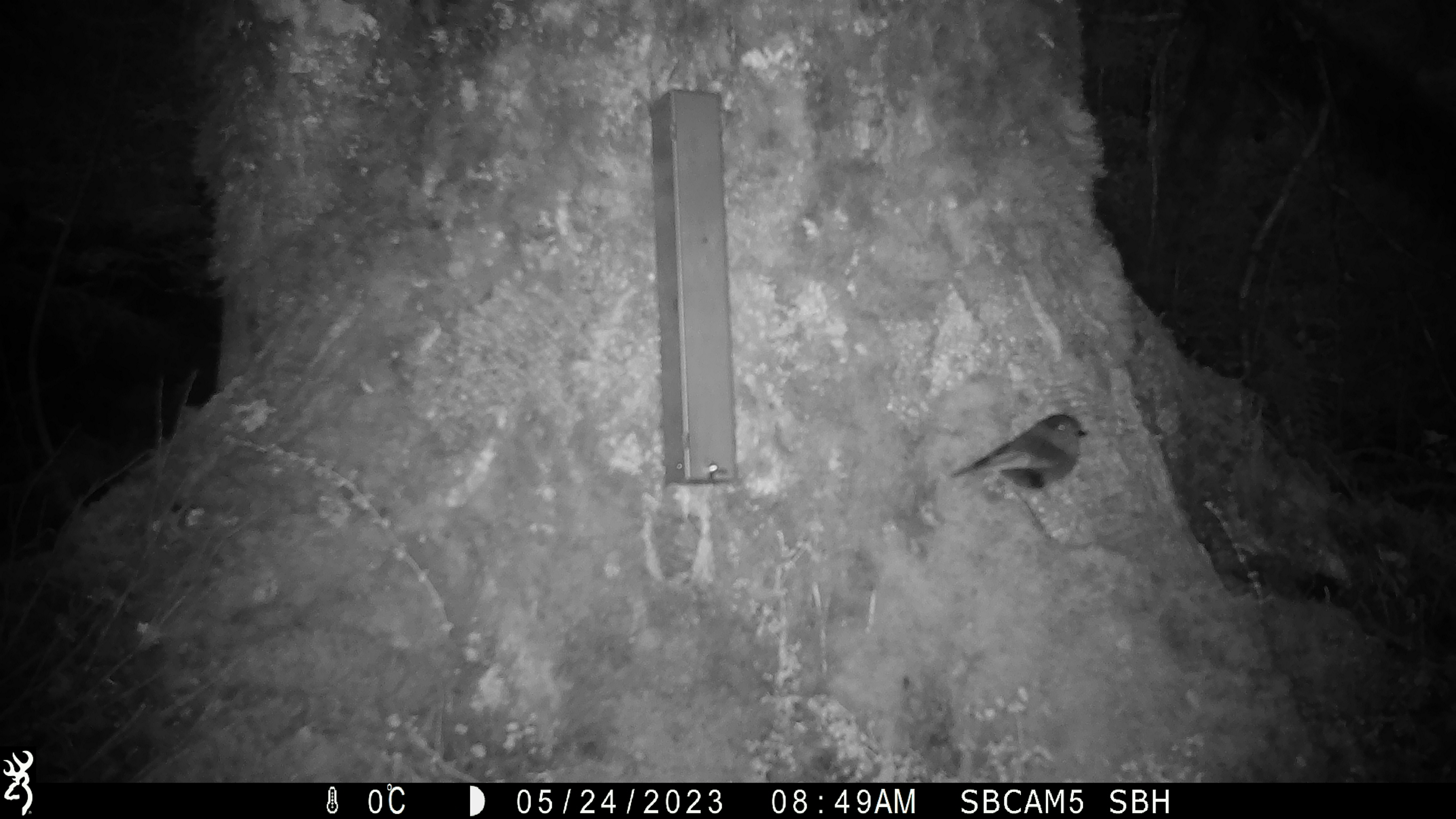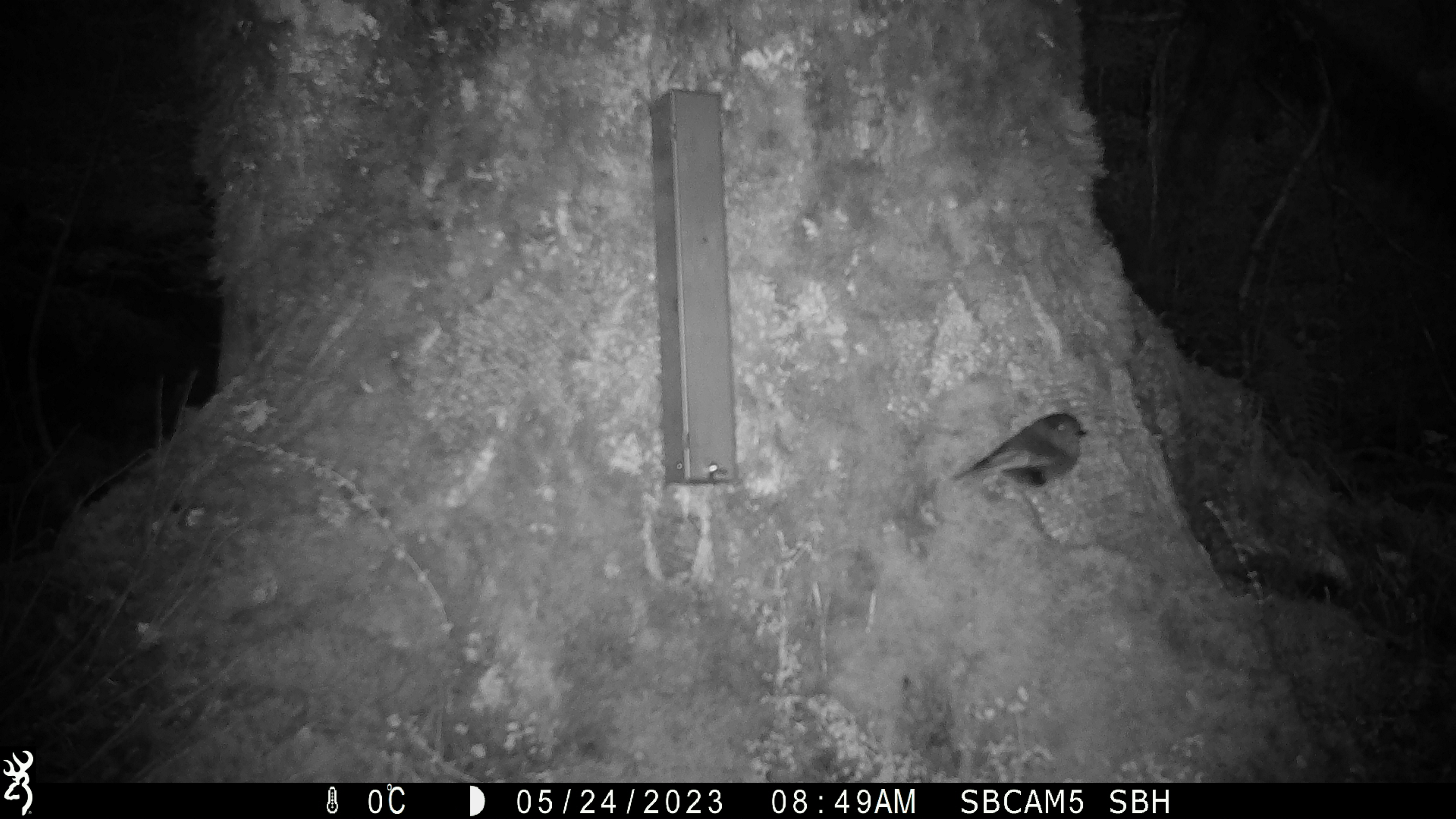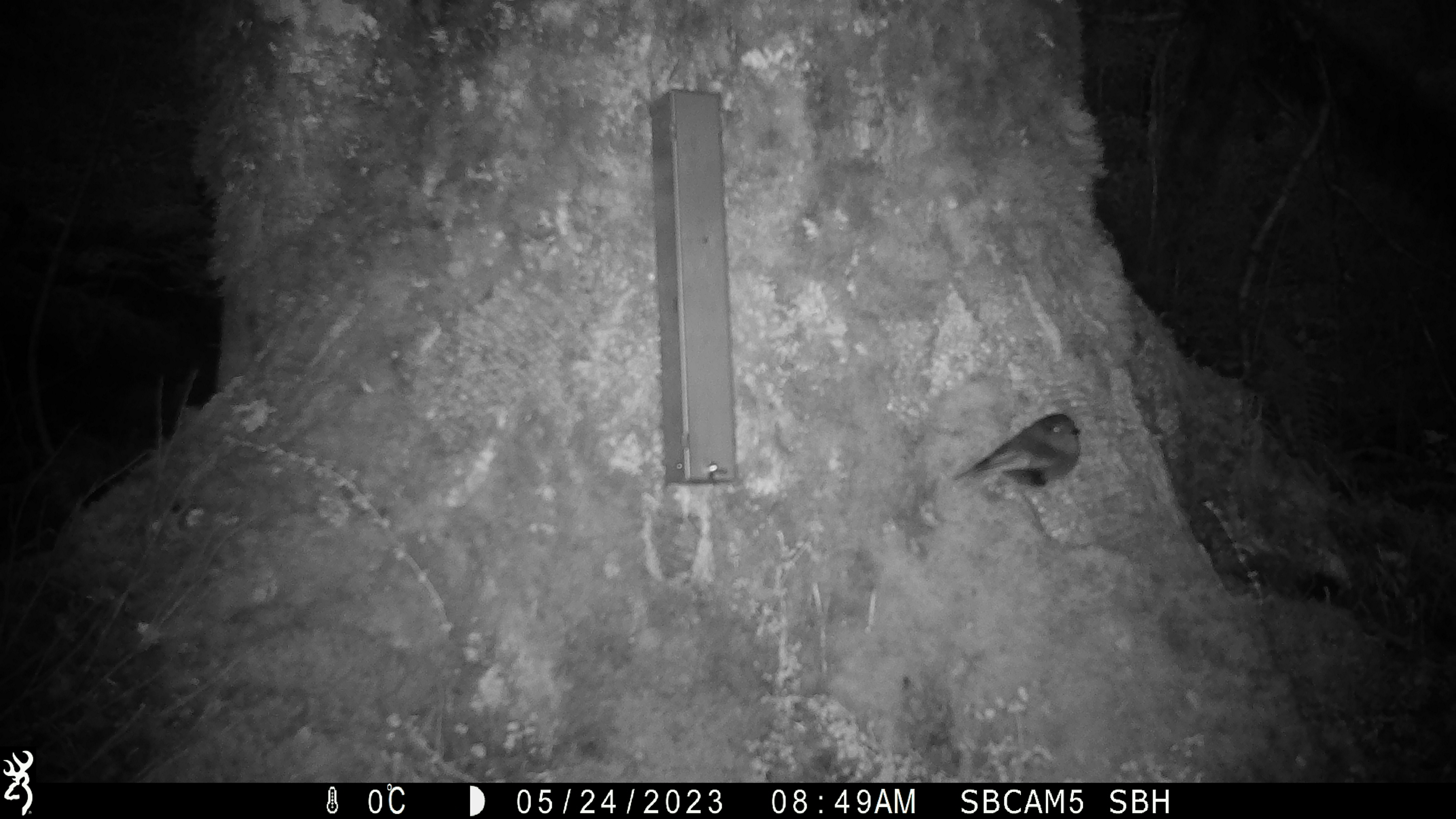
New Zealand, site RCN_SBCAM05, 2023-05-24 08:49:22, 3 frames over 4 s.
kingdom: Animalia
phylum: Chordata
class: Aves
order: Passeriformes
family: Petroicidae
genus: Petroica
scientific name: Petroica australis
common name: new zealand robin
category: robin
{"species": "robin (new zealand robin) (Petroica australis)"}